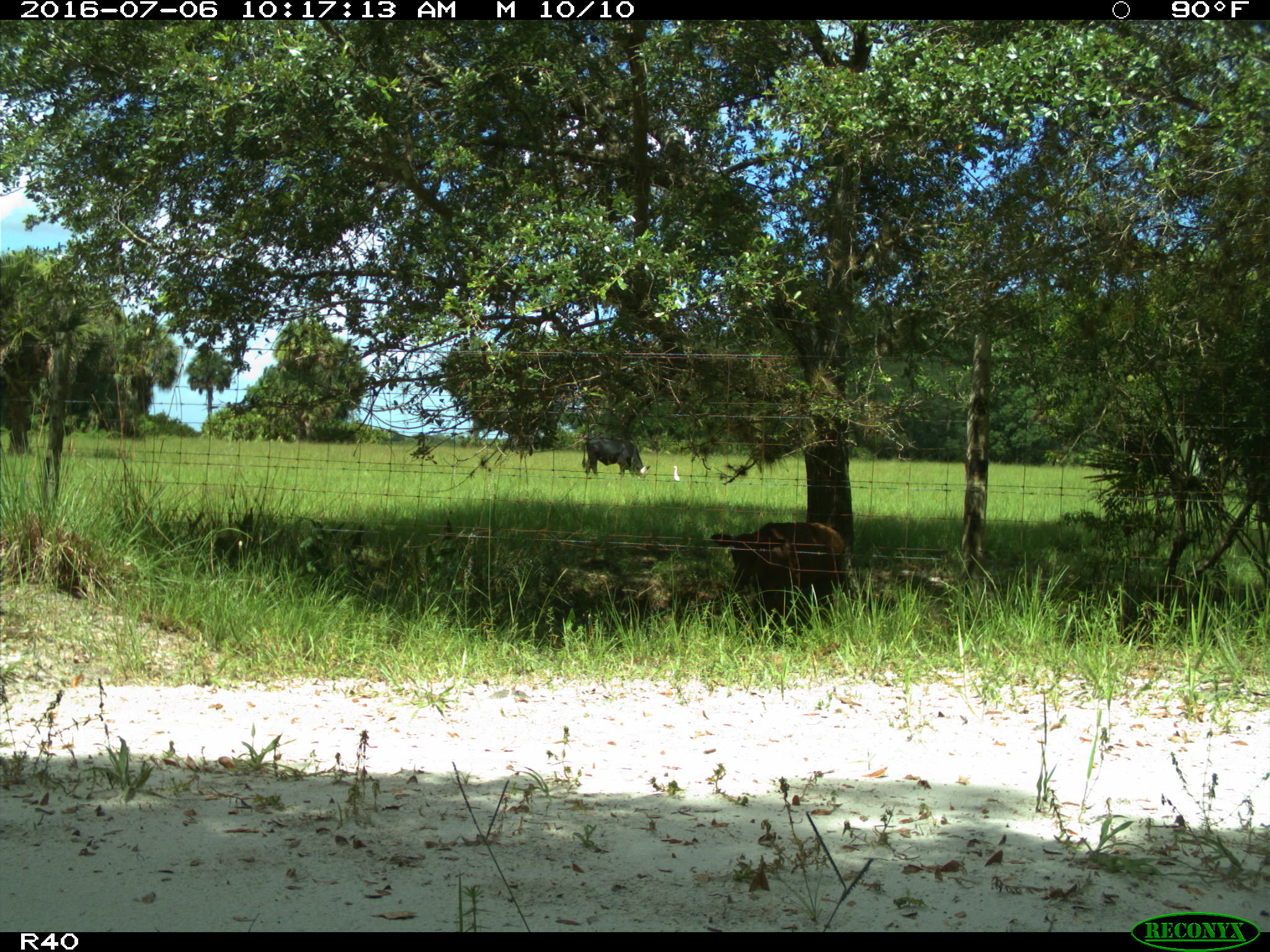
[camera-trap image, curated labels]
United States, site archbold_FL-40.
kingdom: Animalia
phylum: Chordata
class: Mammalia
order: Artiodactyla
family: Bovidae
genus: Bos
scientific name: Bos taurus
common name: domestic cow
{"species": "Bos taurus (domestic cow)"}